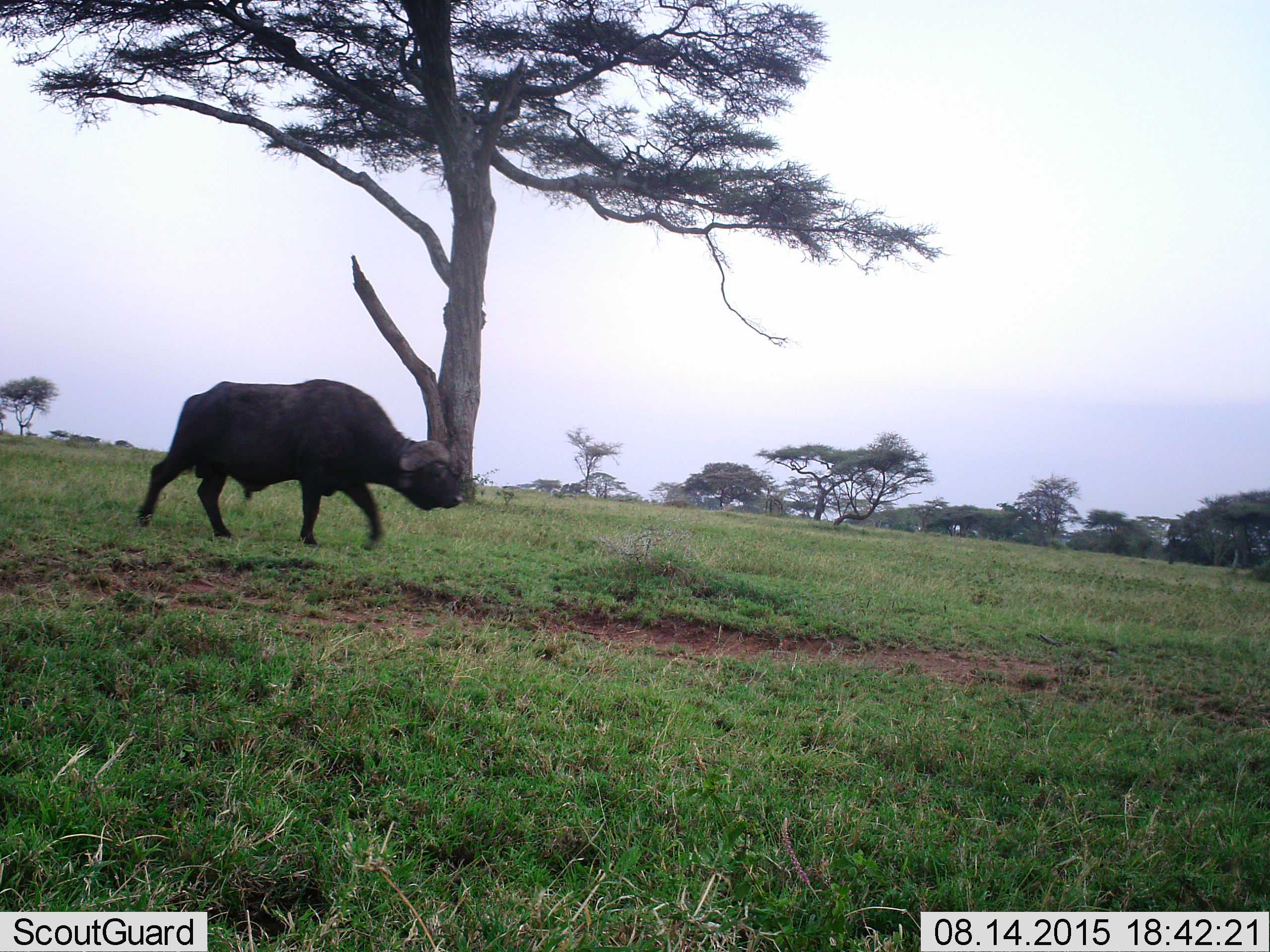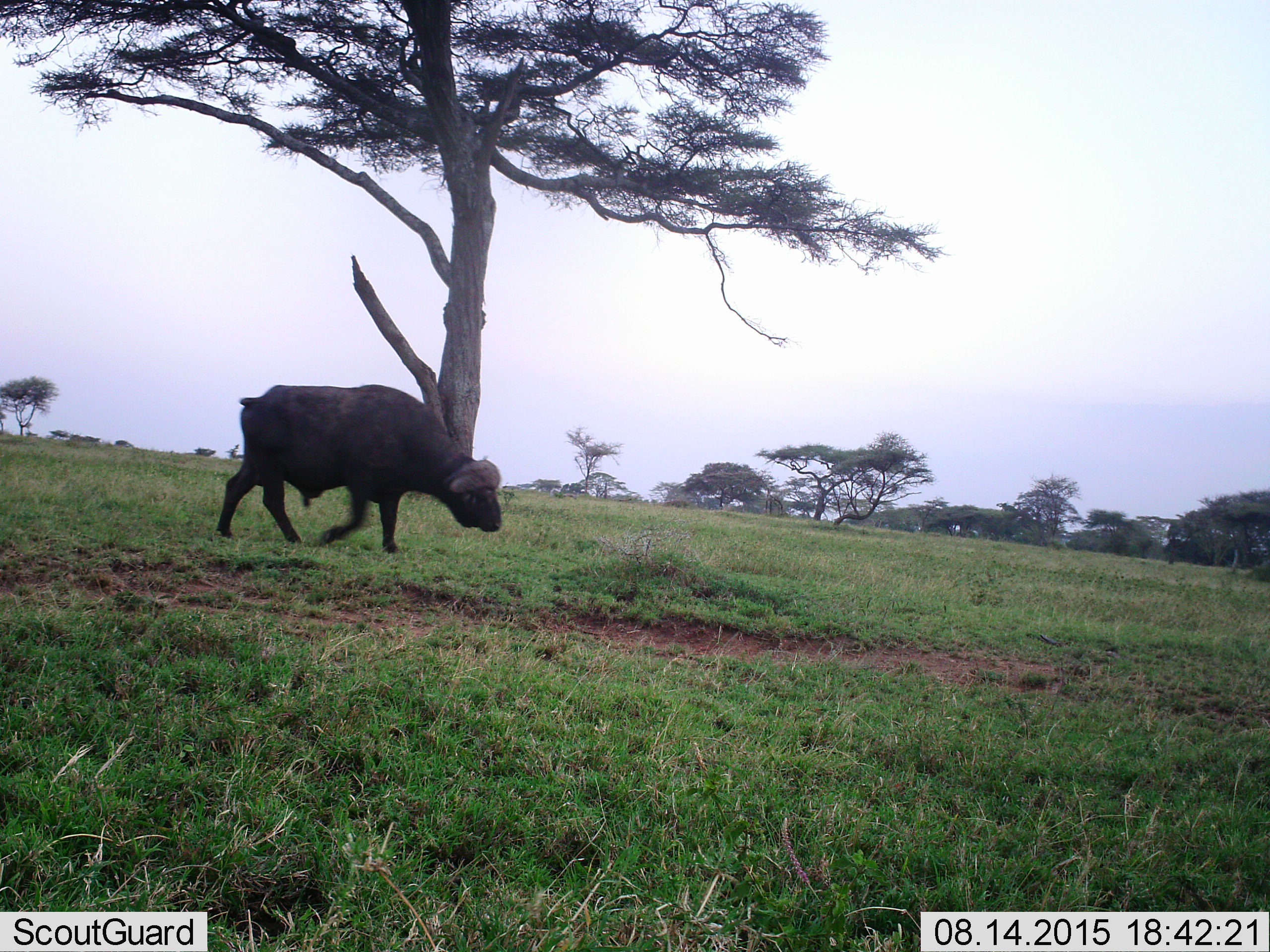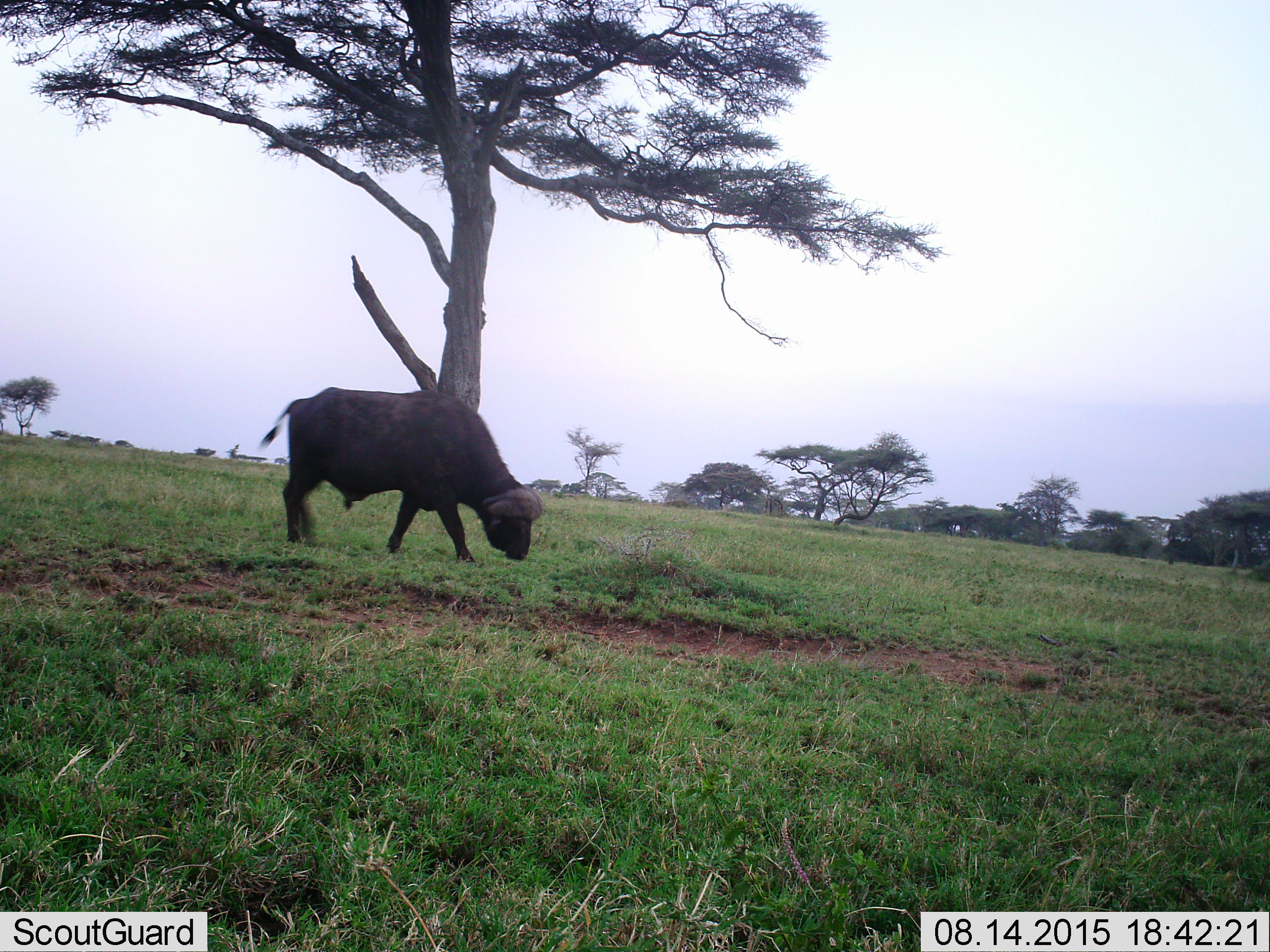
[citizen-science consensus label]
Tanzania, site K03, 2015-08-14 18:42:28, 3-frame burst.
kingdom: Animalia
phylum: Chordata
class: Mammalia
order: Artiodactyla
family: Bovidae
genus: Syncerus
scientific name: Syncerus caffer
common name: cape buffalo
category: buffalo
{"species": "buffalo (cape buffalo) (Syncerus caffer)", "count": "1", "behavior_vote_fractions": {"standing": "0%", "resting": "0%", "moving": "100%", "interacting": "0%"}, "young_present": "0%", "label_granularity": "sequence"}